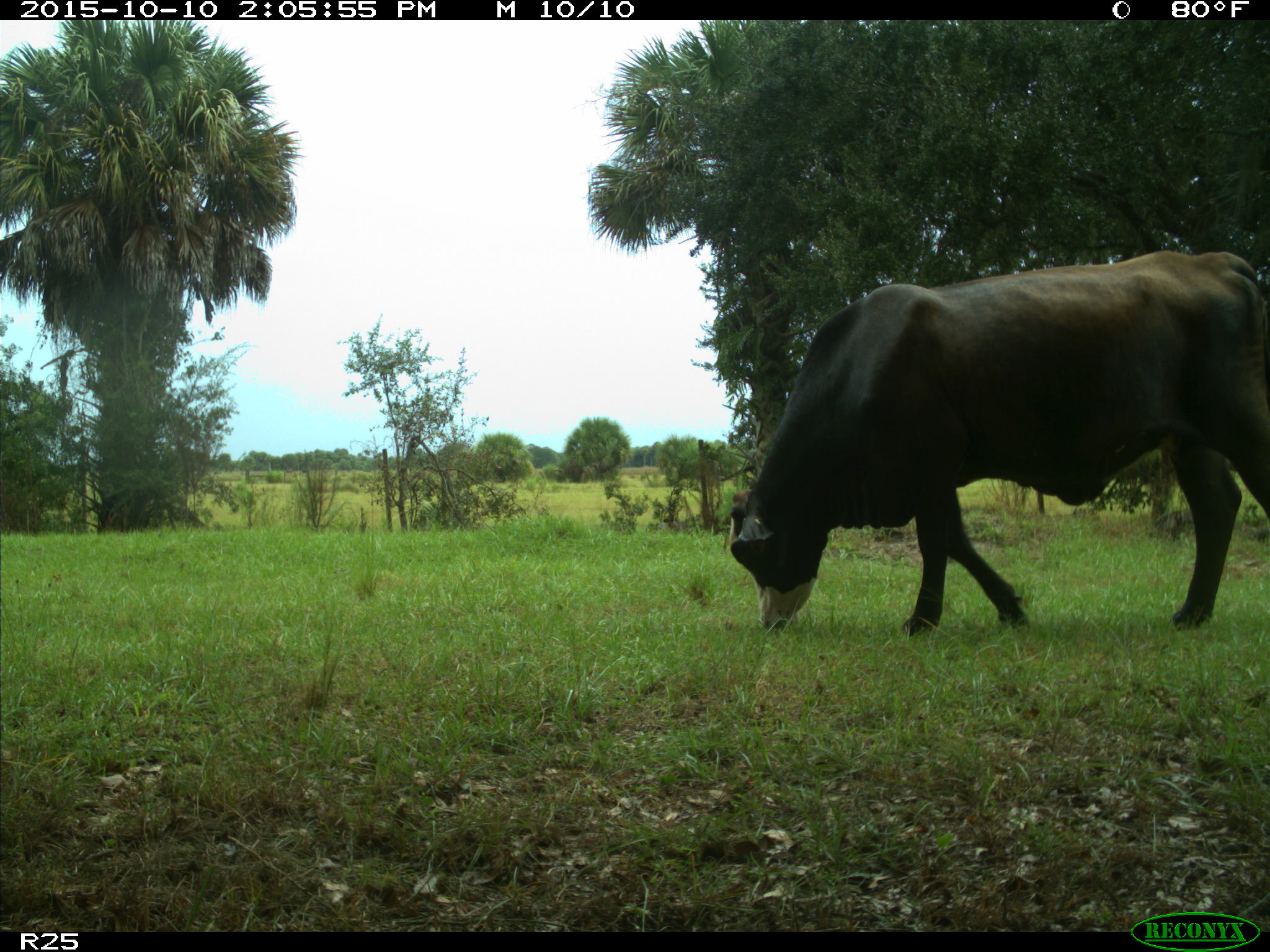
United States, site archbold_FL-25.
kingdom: Animalia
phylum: Chordata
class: Mammalia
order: Artiodactyla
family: Bovidae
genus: Bos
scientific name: Bos taurus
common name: domestic cow